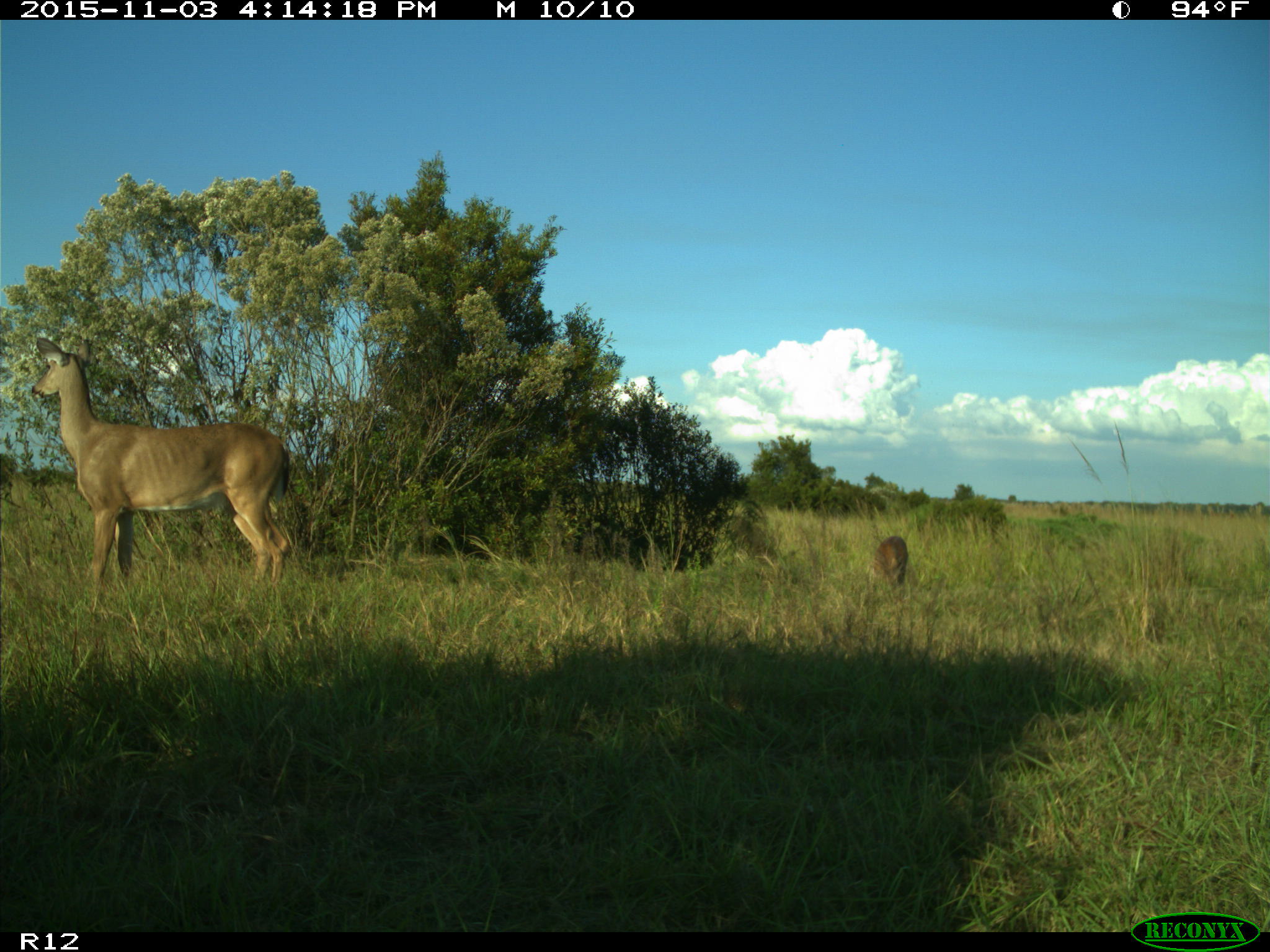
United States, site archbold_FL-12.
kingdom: Animalia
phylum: Chordata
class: Mammalia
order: Artiodactyla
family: Cervidae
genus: Odocoileus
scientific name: Odocoileus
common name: deer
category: unidentified deer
Unidentified deer (deer) (Odocoileus).